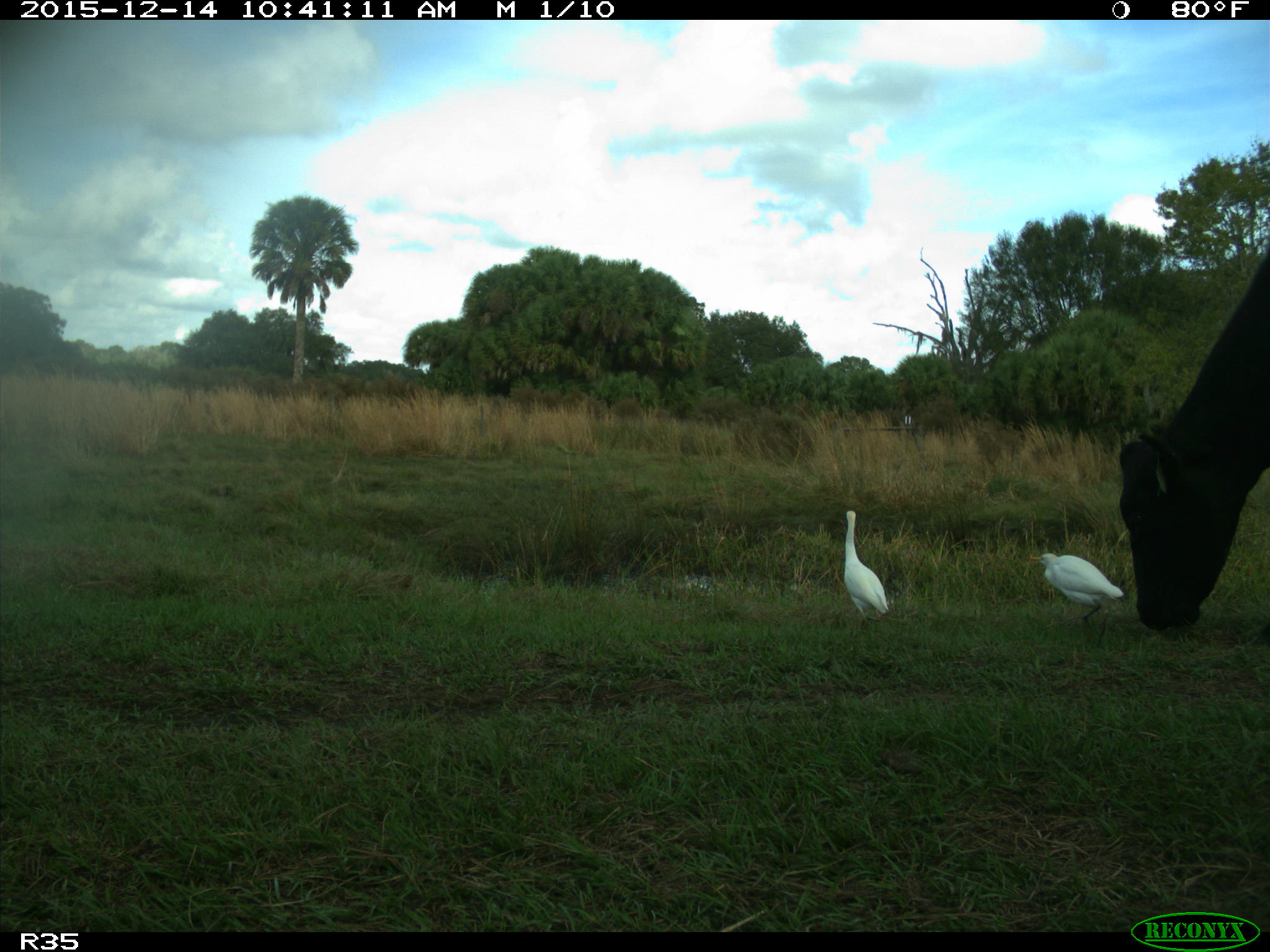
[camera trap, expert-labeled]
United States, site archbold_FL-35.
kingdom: Animalia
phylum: Chordata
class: Mammalia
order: Artiodactyla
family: Bovidae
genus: Bos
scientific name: Bos taurus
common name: domestic cow